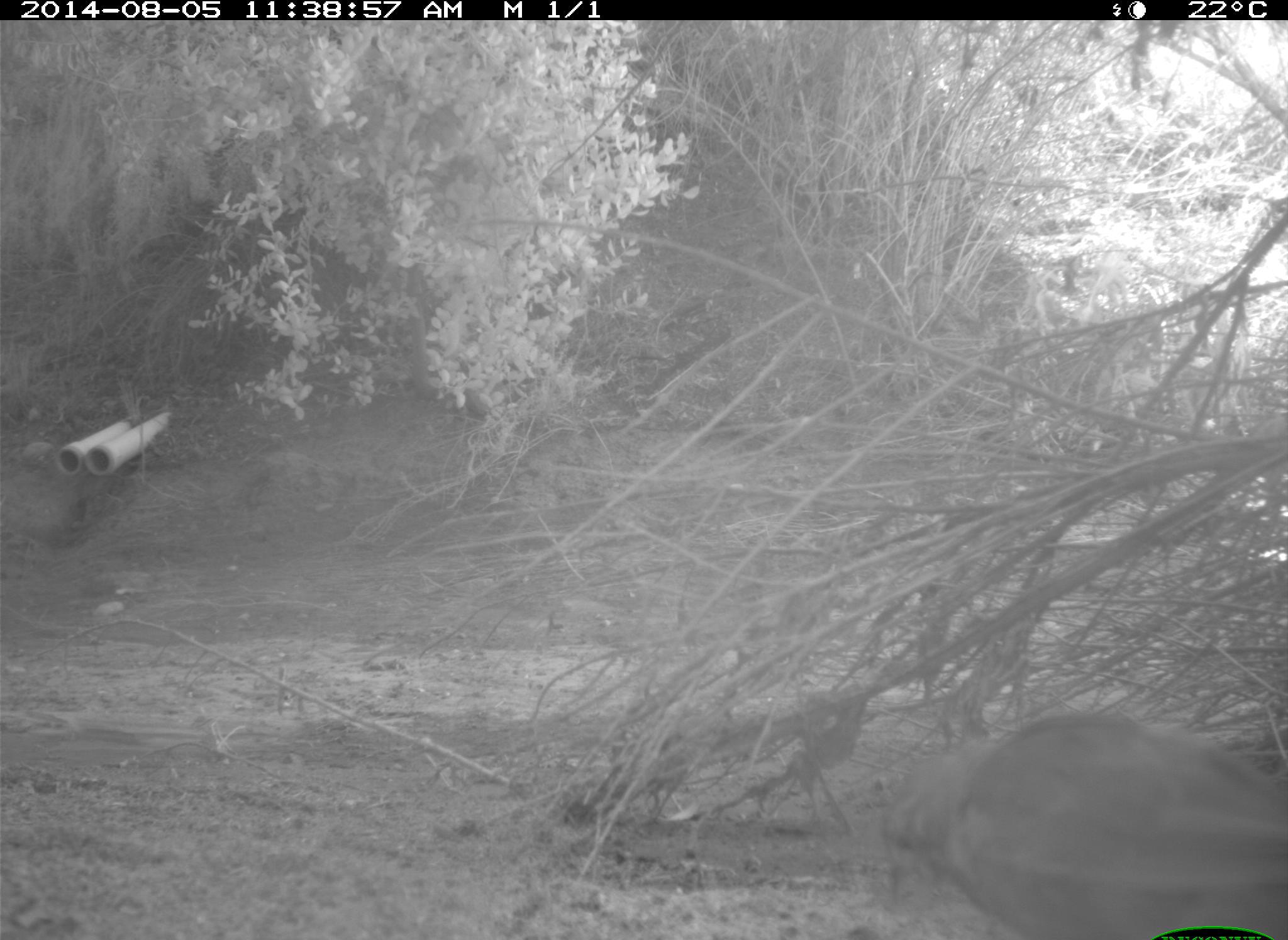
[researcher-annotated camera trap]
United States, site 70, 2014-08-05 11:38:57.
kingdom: Animalia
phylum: Chordata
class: Aves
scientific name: Aves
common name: bird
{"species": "bird (Aves)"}